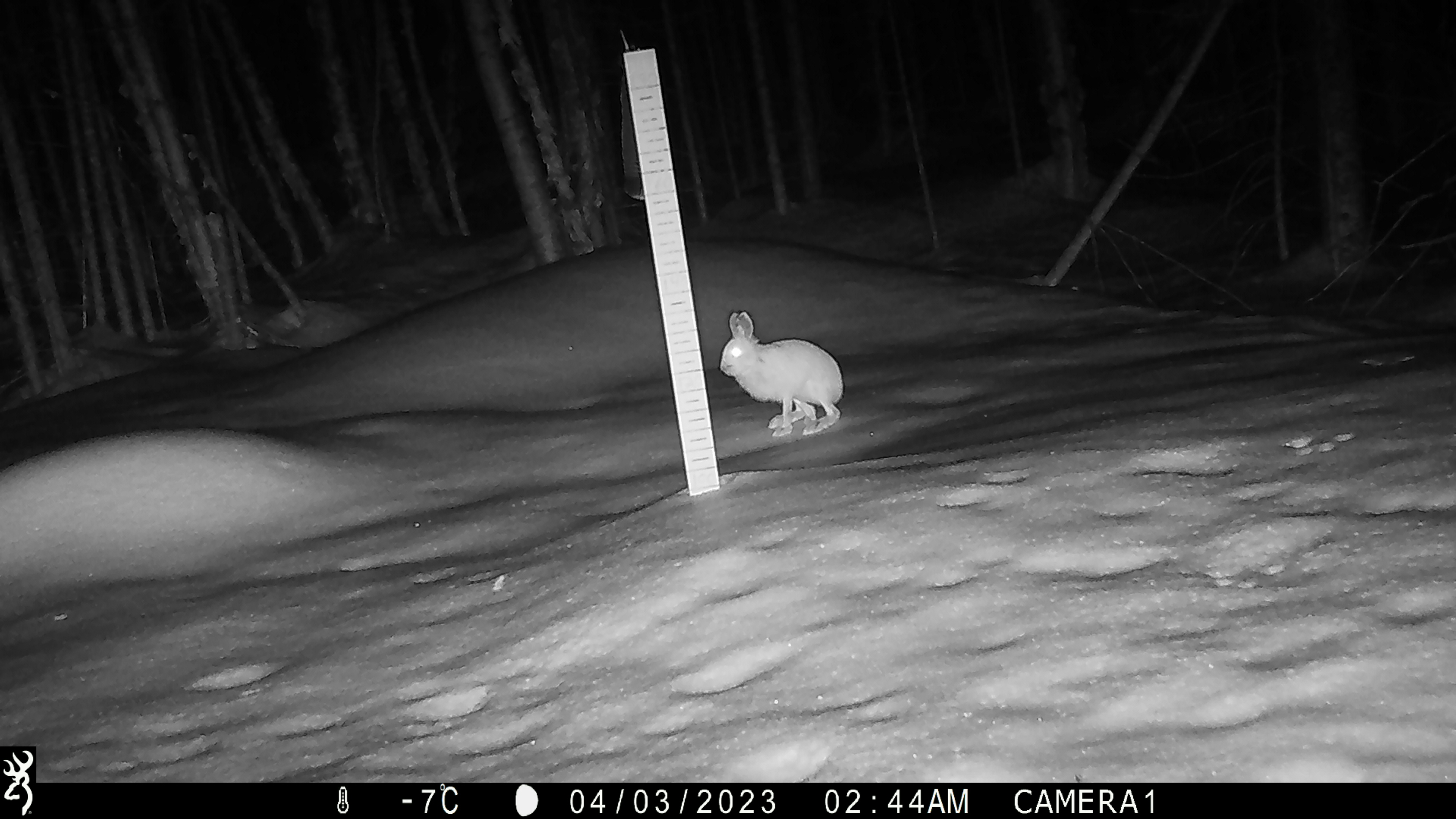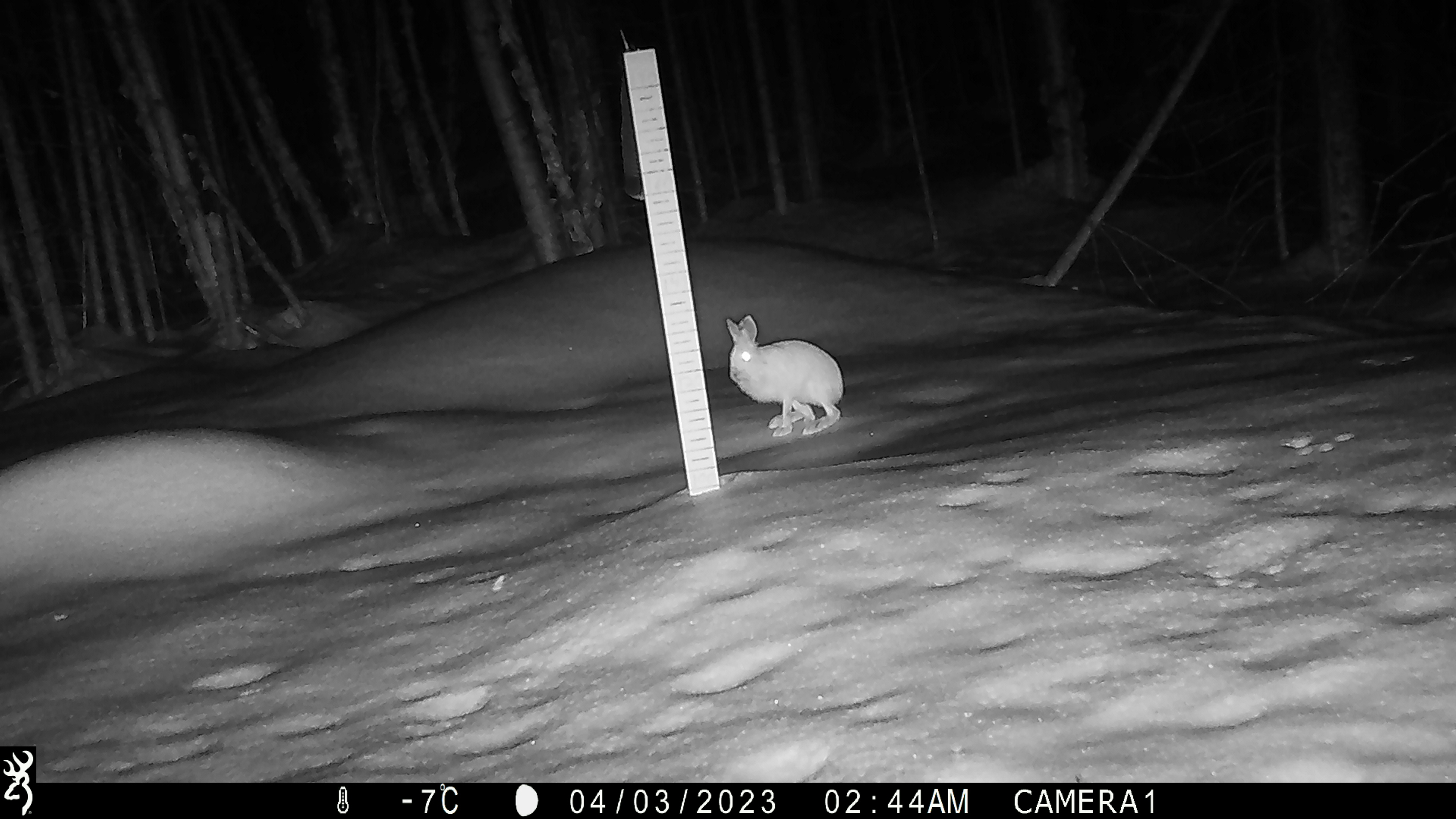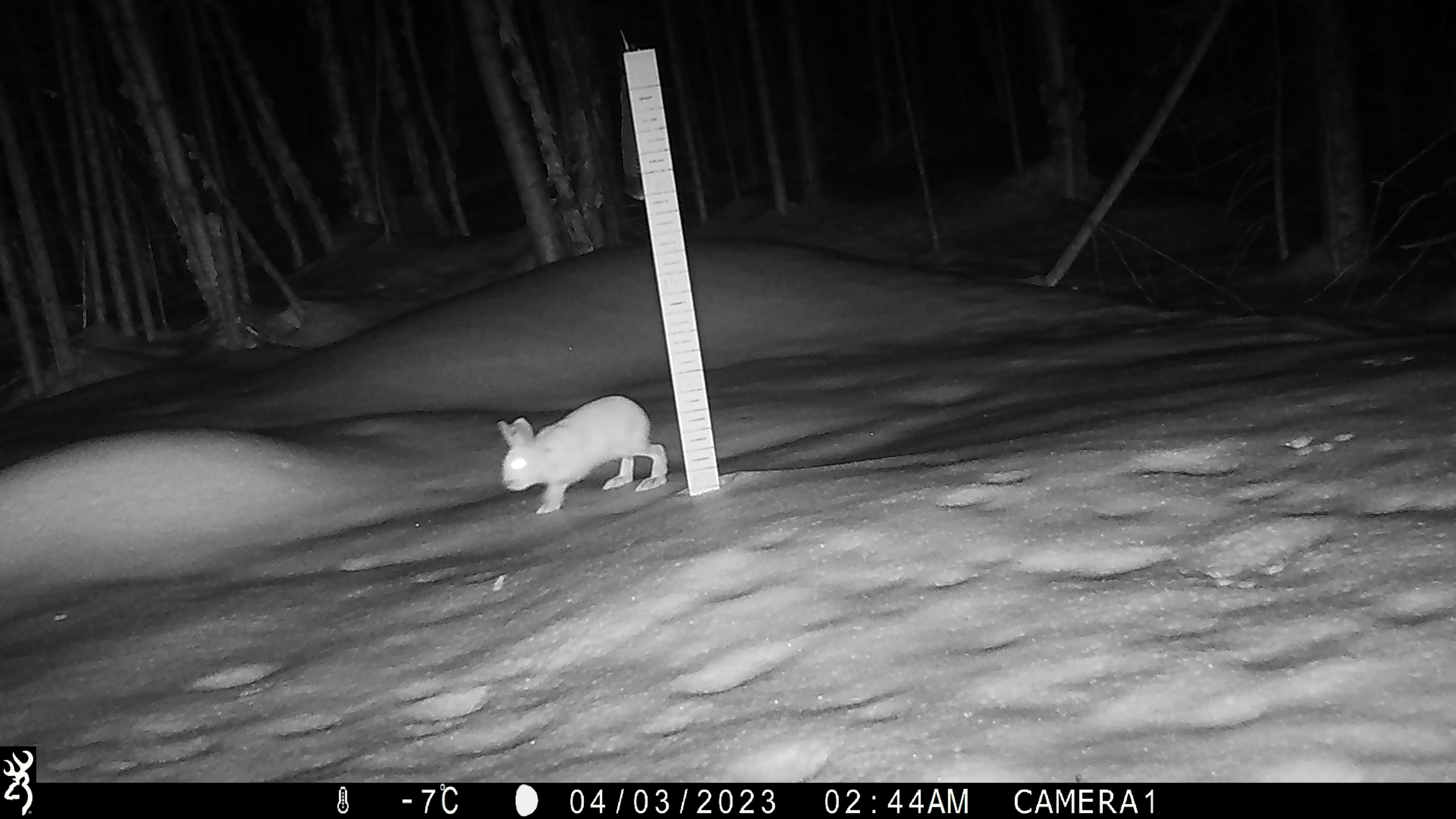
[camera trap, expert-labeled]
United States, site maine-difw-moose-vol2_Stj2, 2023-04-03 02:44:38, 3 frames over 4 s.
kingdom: Animalia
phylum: Chordata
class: Mammalia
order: Lagomorpha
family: Leporidae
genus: Lepus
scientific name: Lepus americanus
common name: snowshoe hare